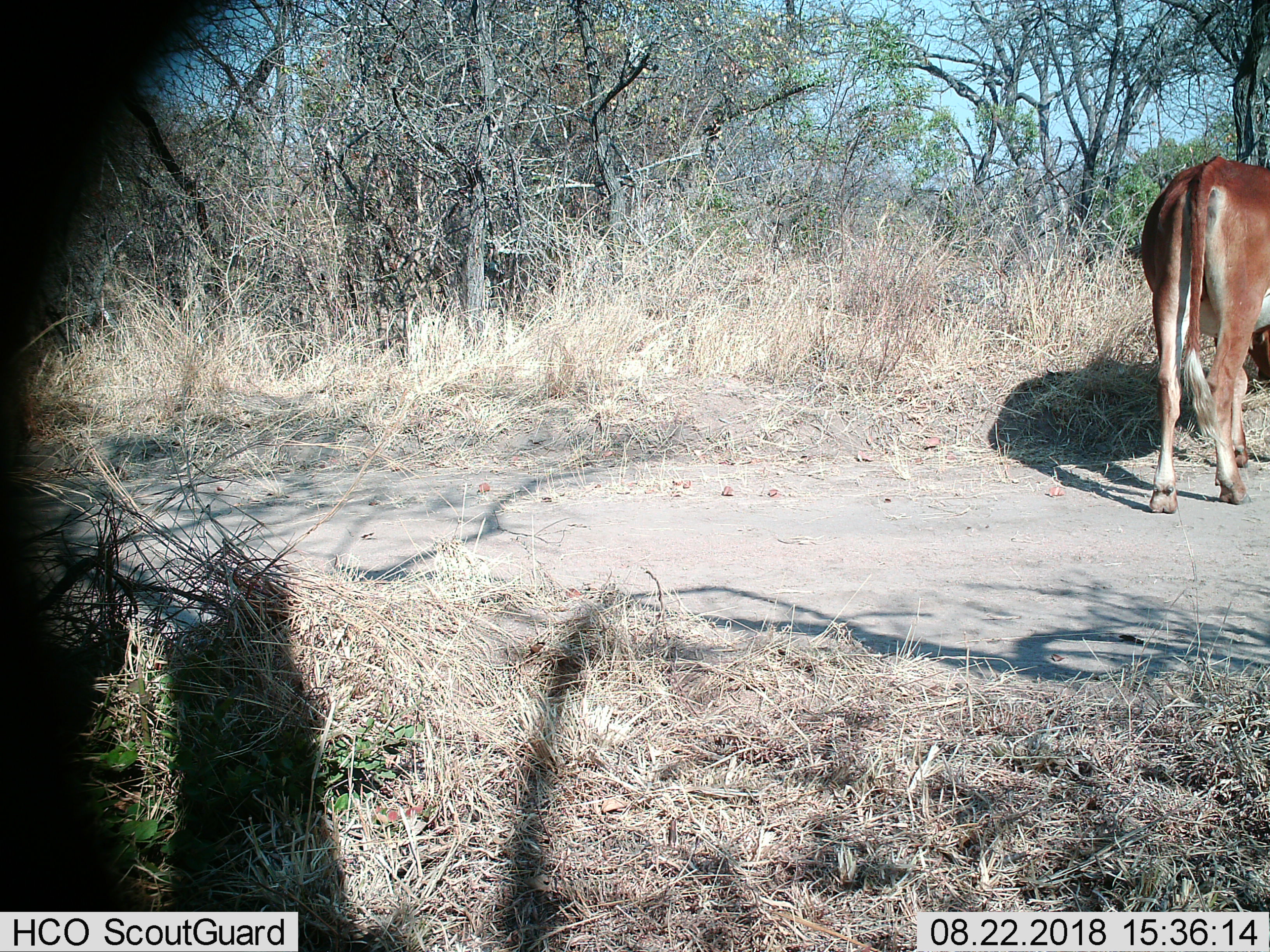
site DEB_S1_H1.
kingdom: Animalia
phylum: Chordata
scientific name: Vertebrata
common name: domestic animal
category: domesticanimal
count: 1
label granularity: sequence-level